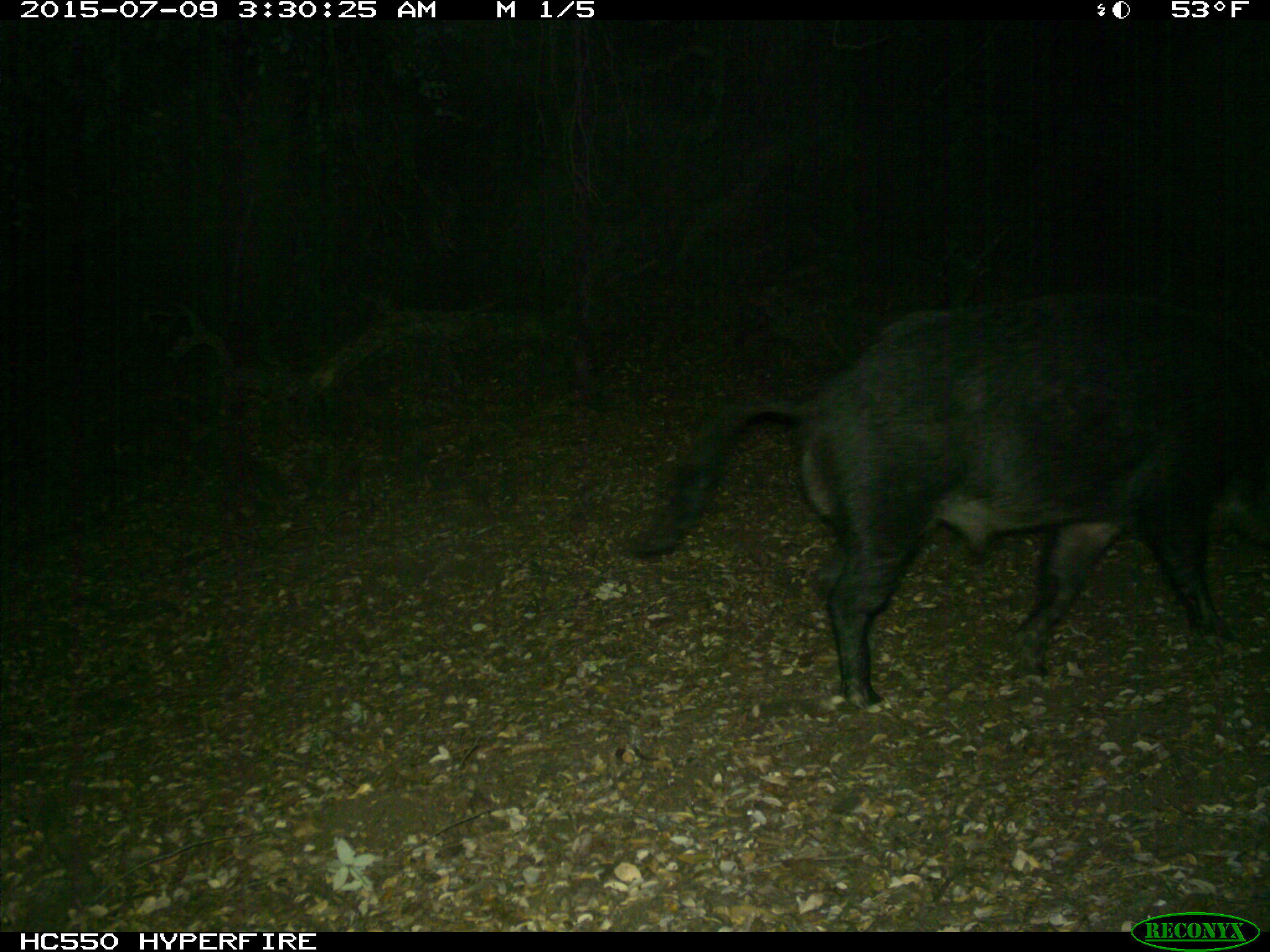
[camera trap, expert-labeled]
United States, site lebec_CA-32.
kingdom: Animalia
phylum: Chordata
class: Mammalia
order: Artiodactyla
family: Suidae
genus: Sus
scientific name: Sus scrofa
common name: wild boar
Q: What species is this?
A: Sus scrofa (wild boar).